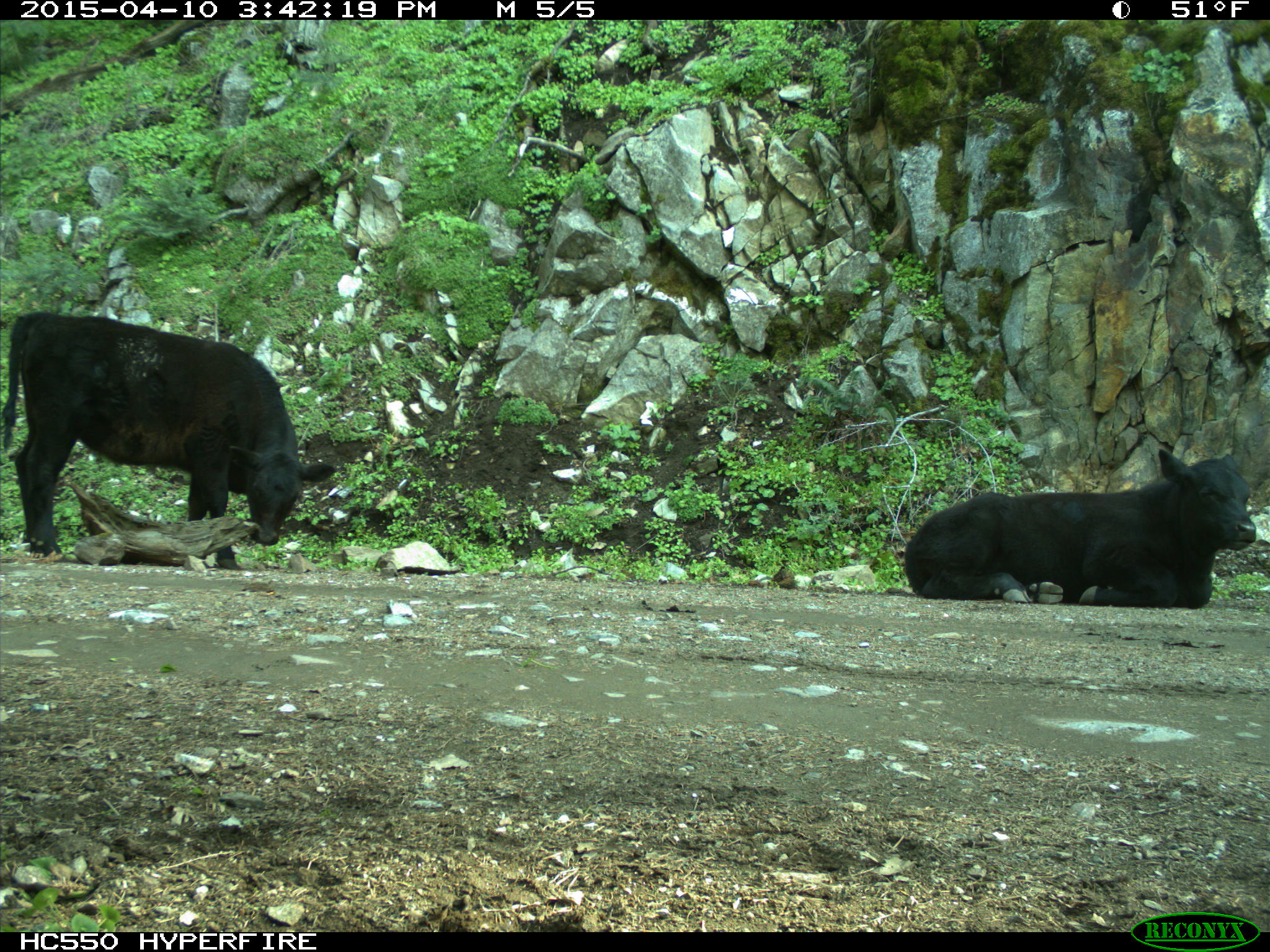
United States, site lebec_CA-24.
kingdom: Animalia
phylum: Chordata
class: Mammalia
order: Artiodactyla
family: Bovidae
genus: Bos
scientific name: Bos taurus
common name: domestic cow